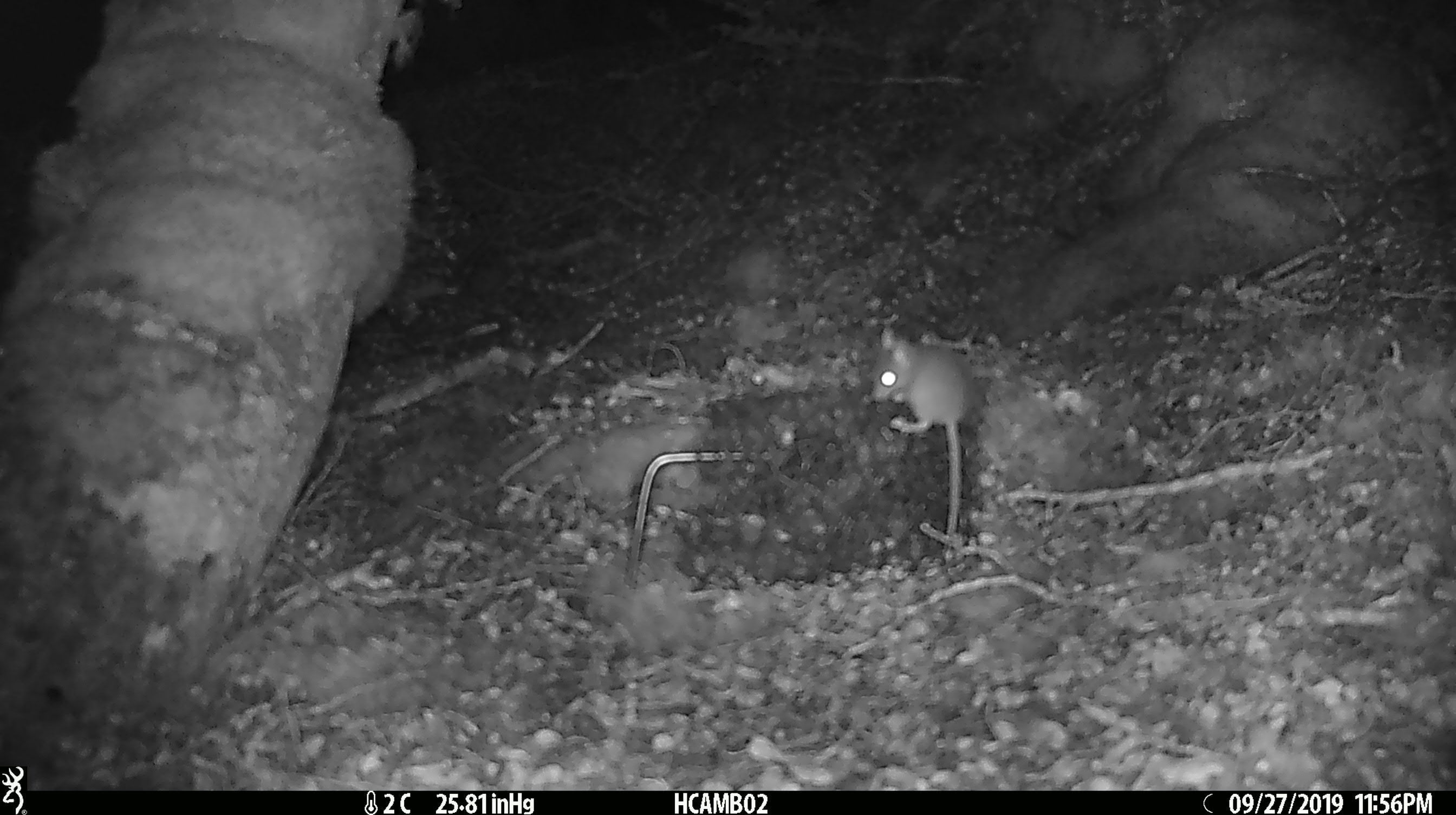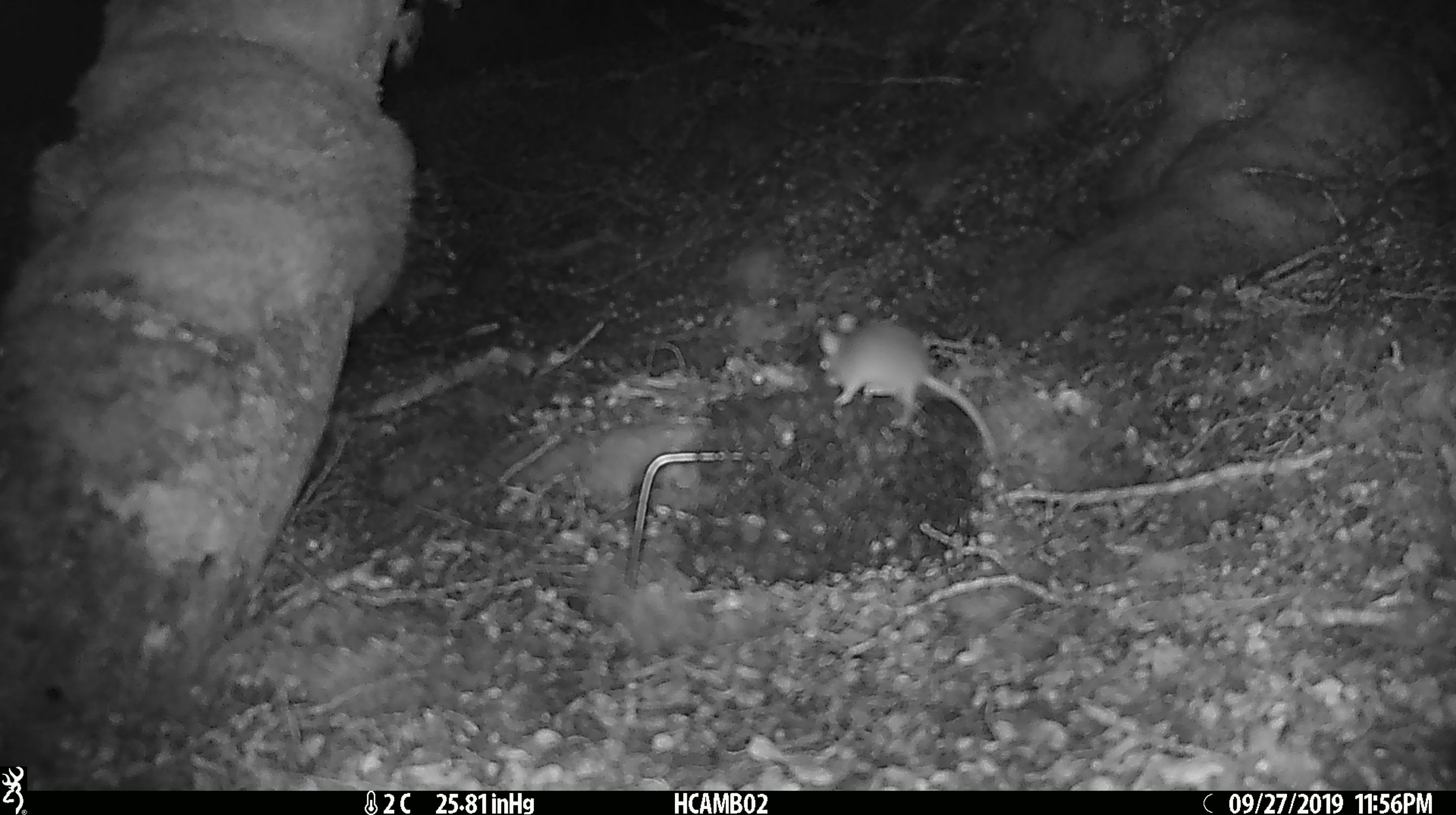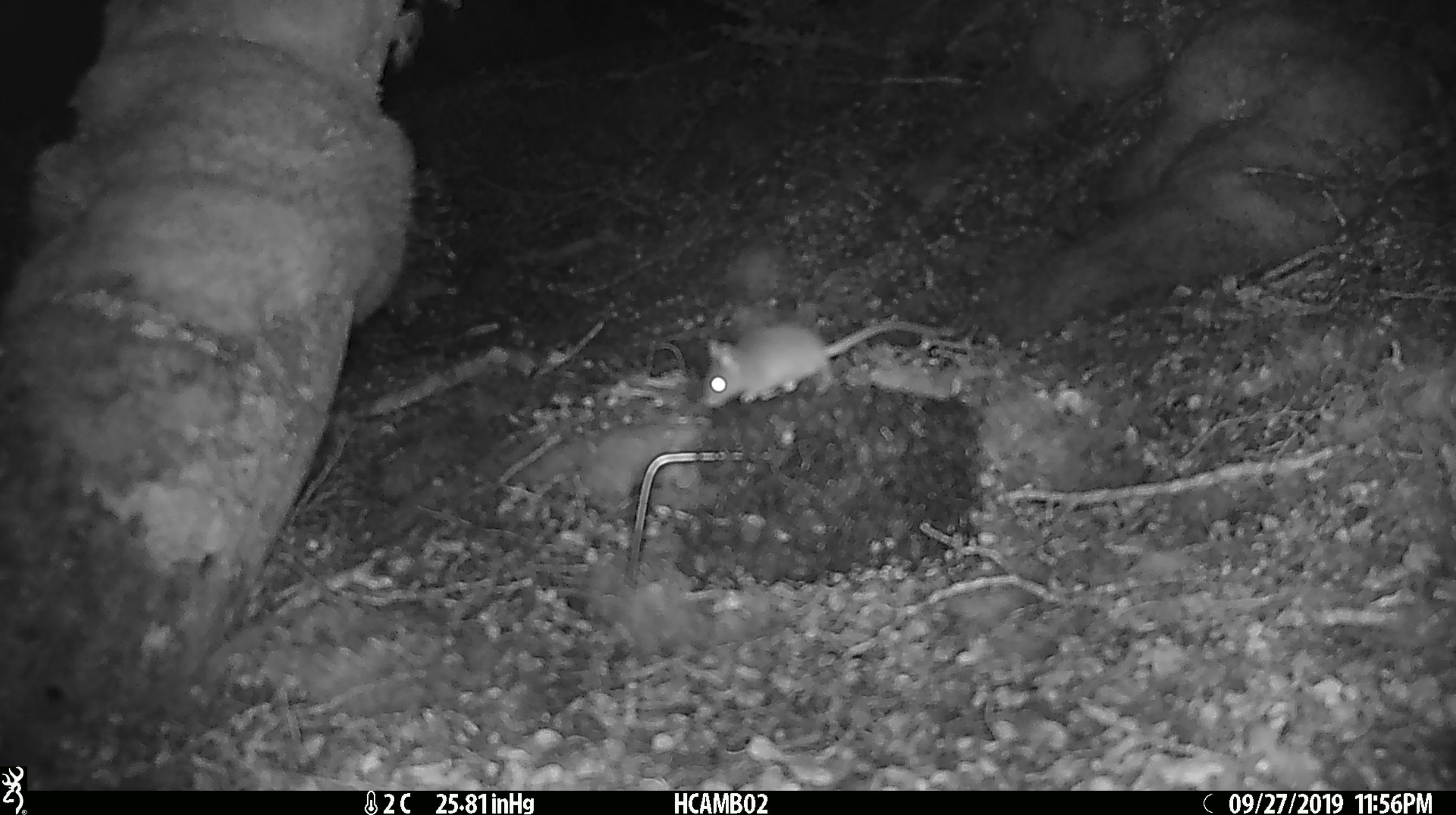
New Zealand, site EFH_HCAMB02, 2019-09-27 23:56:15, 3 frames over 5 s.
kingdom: Animalia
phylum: Chordata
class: Mammalia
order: Rodentia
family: Muridae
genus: Mus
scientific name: Mus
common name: mouse